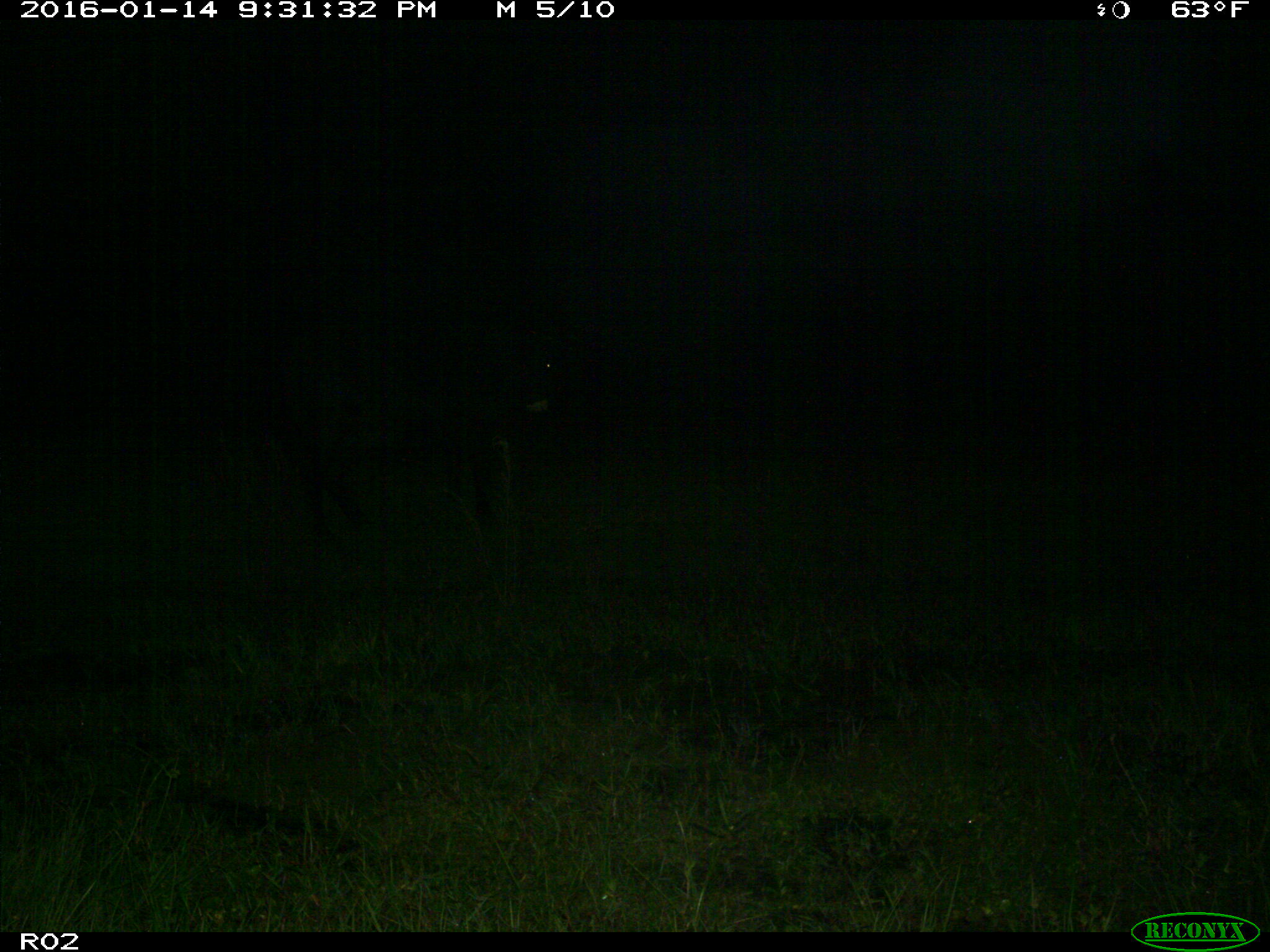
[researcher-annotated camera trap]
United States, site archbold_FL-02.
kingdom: Animalia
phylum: Chordata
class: Mammalia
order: Artiodactyla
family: Bovidae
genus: Bos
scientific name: Bos taurus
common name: domestic cow